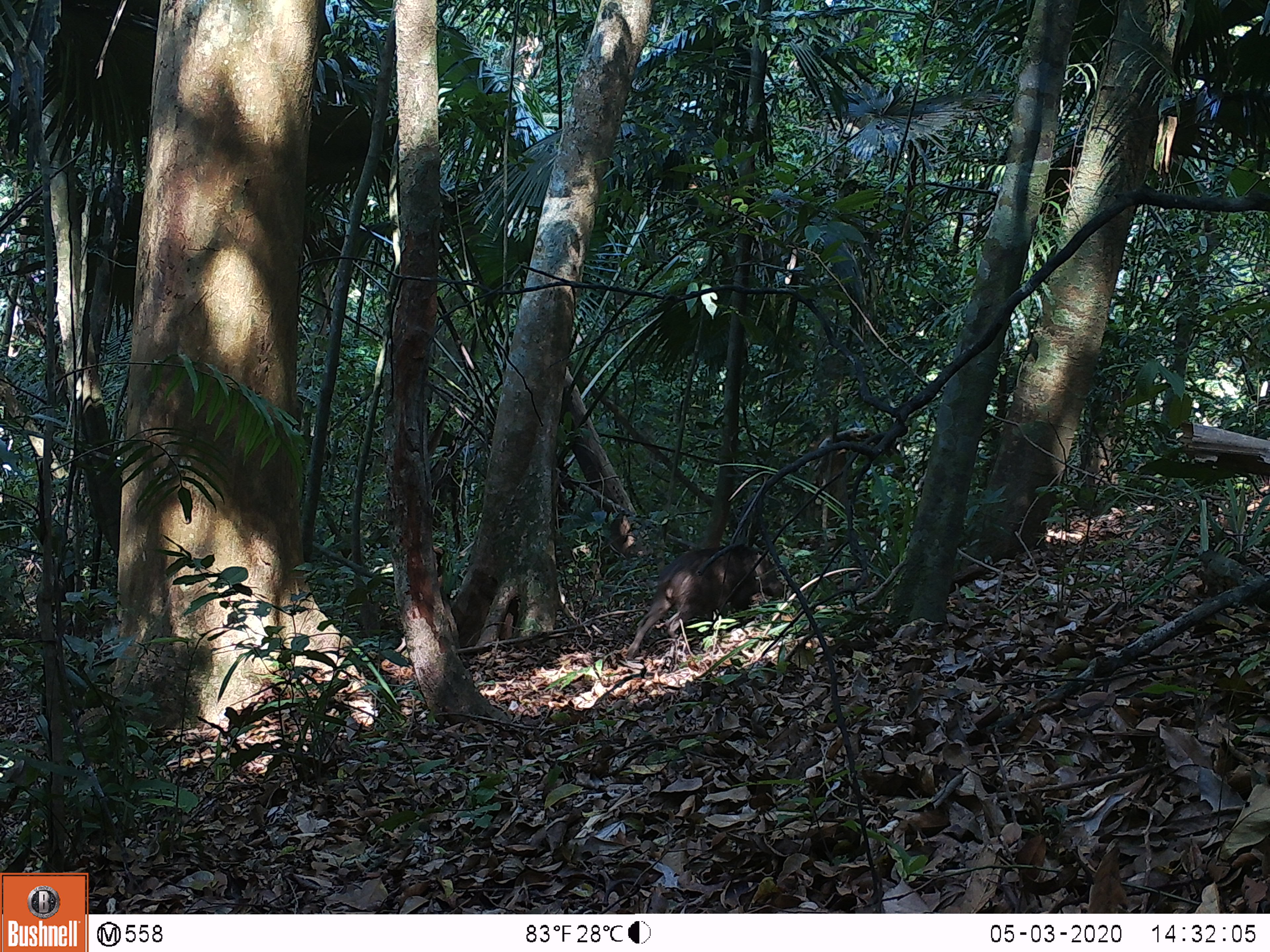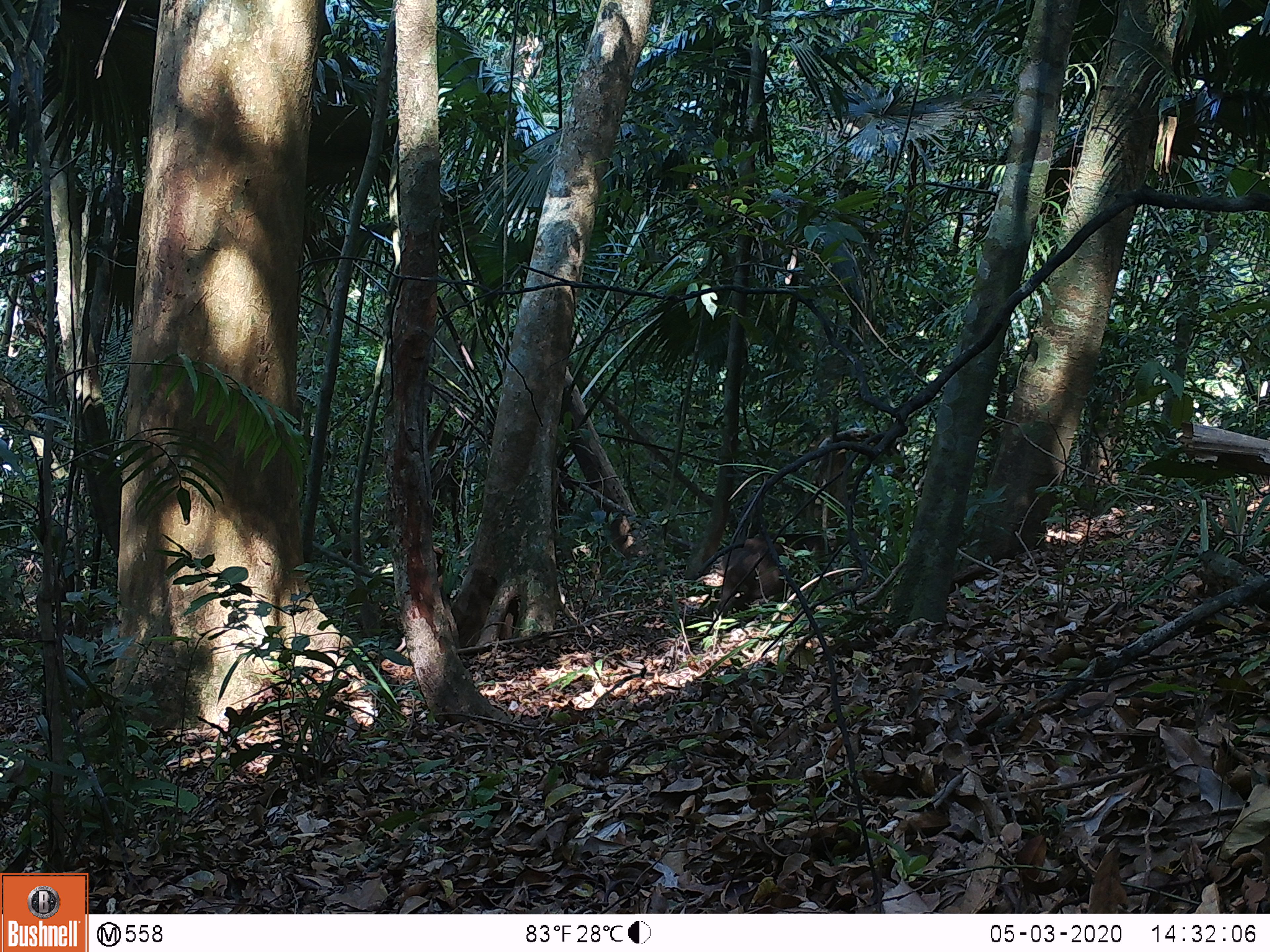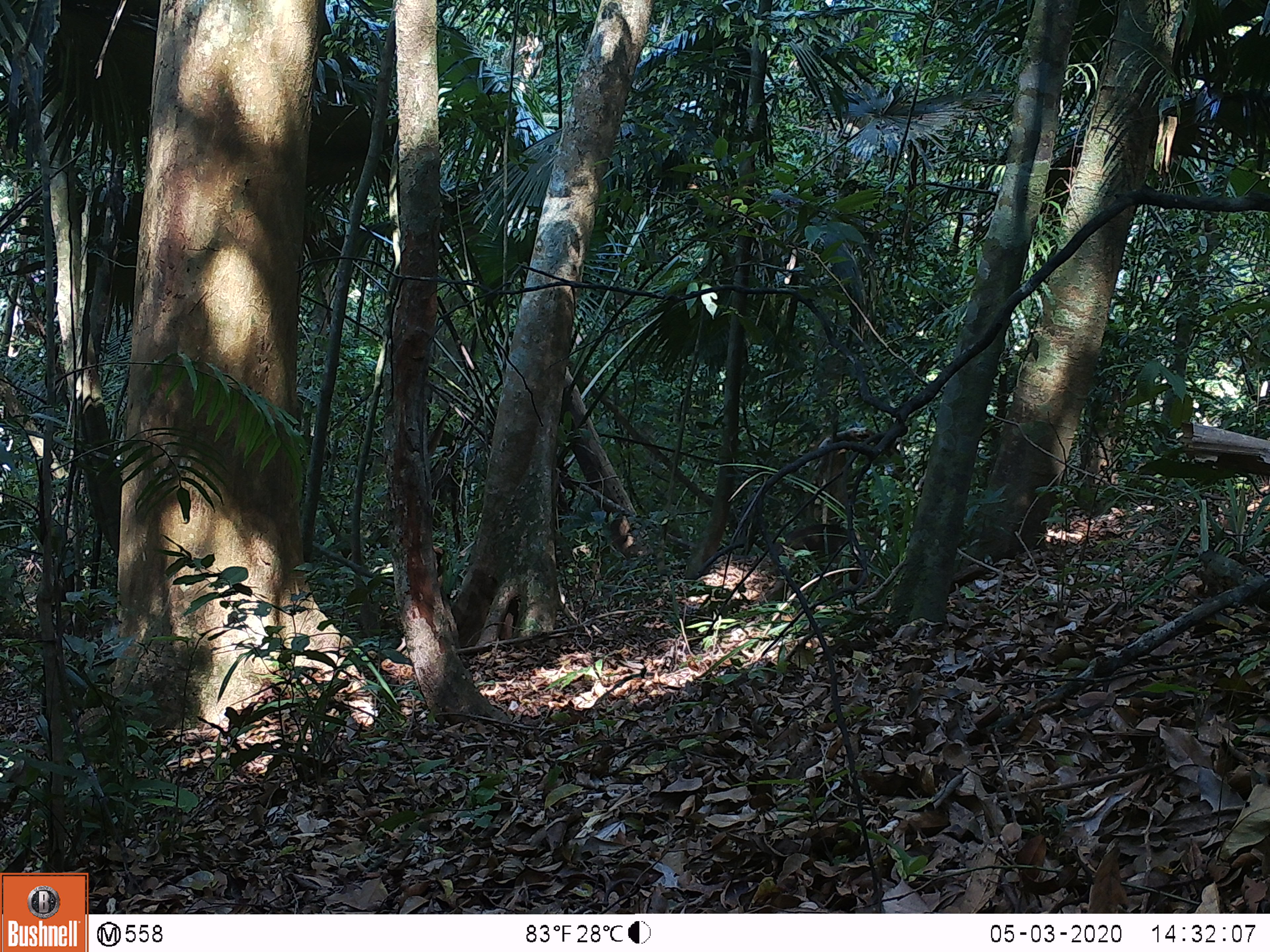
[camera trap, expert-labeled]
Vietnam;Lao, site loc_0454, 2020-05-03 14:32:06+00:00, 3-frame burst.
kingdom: Animalia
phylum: Chordata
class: Mammalia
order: Artiodactyla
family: Suidae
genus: Sus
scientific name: Sus scrofa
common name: eurasian wild pig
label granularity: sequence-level